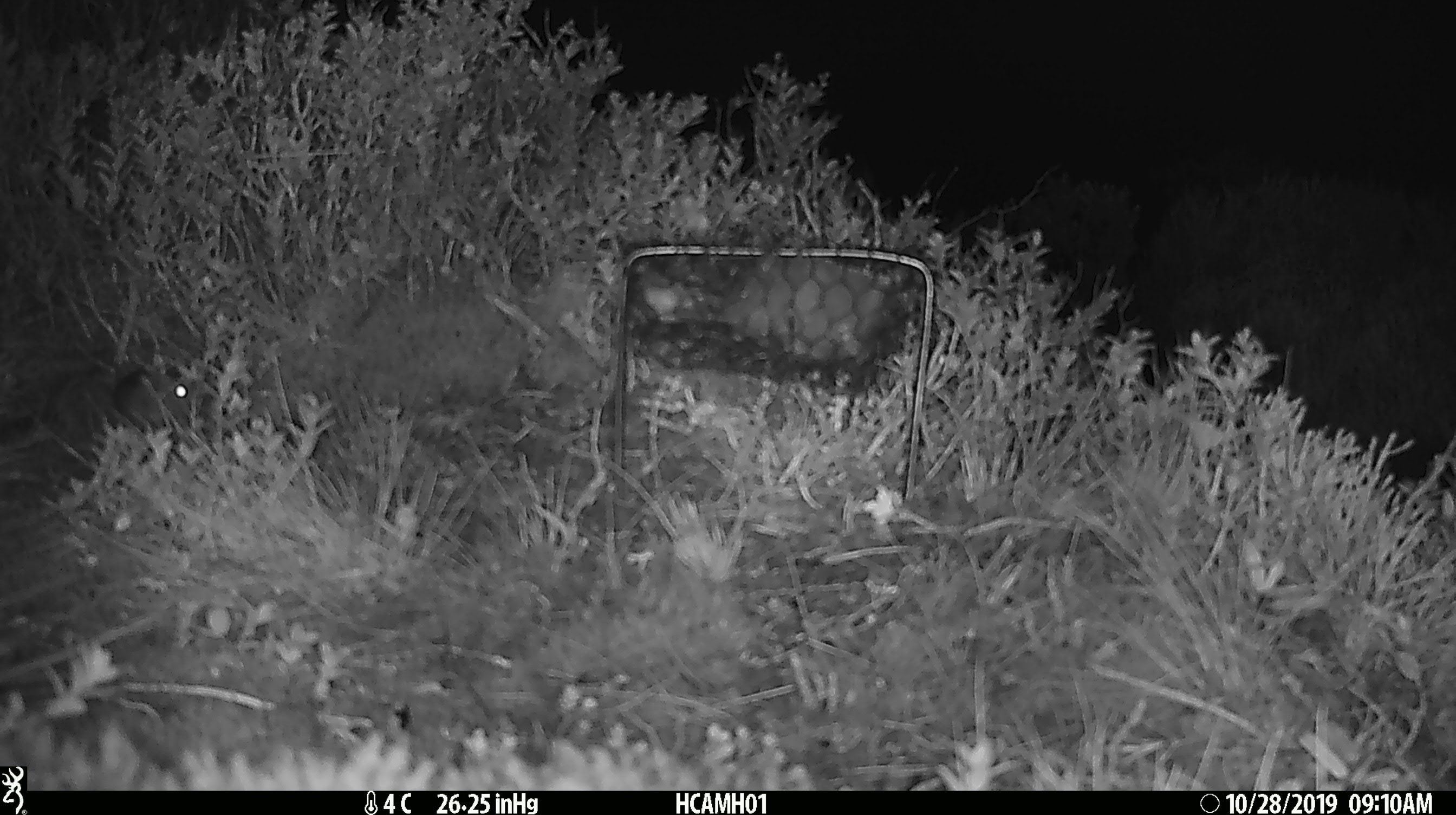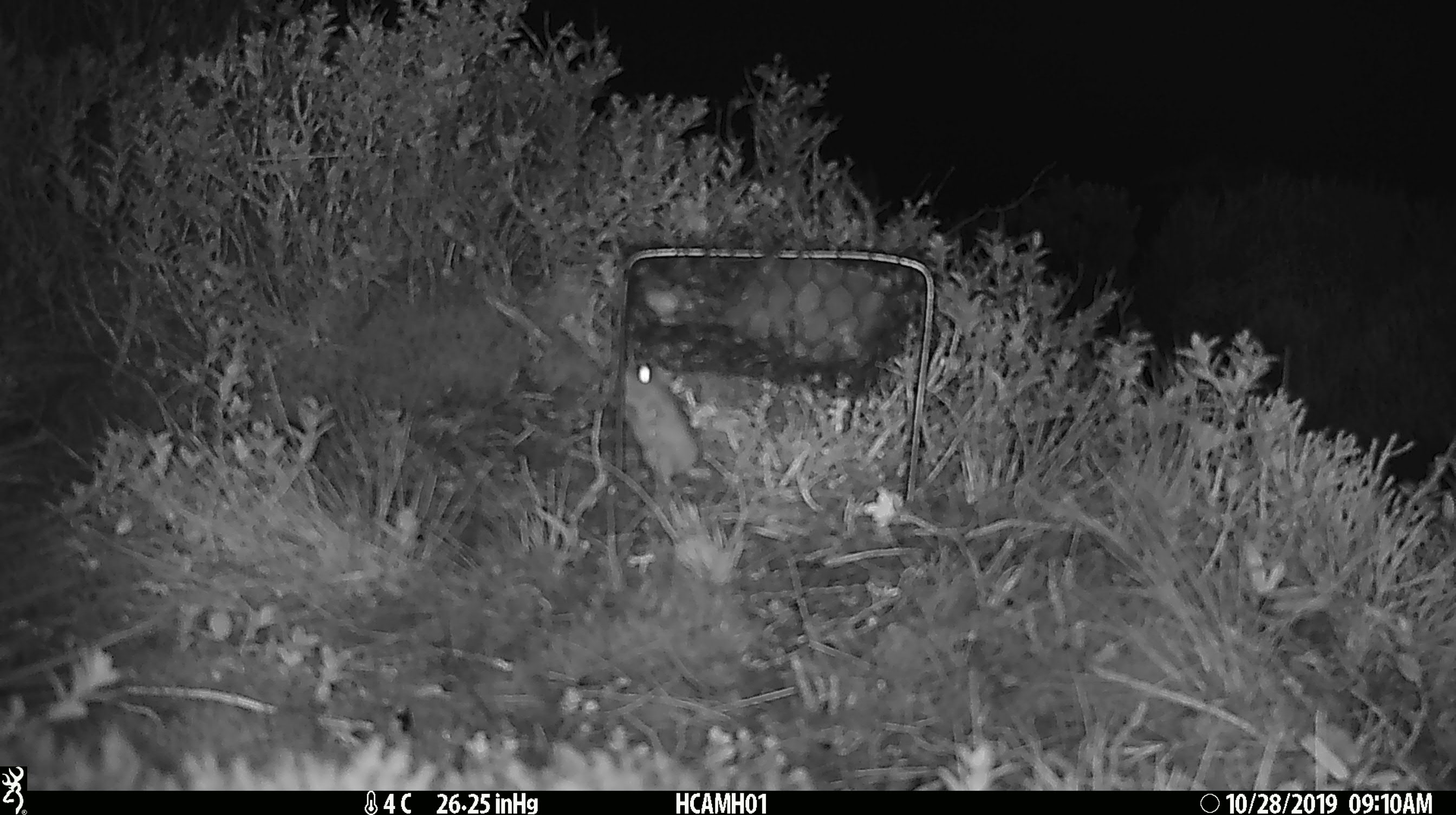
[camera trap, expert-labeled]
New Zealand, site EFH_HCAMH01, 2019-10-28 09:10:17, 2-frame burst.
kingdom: Animalia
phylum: Chordata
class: Mammalia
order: Rodentia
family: Muridae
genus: Mus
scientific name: Mus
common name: mouse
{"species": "mouse (Mus)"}